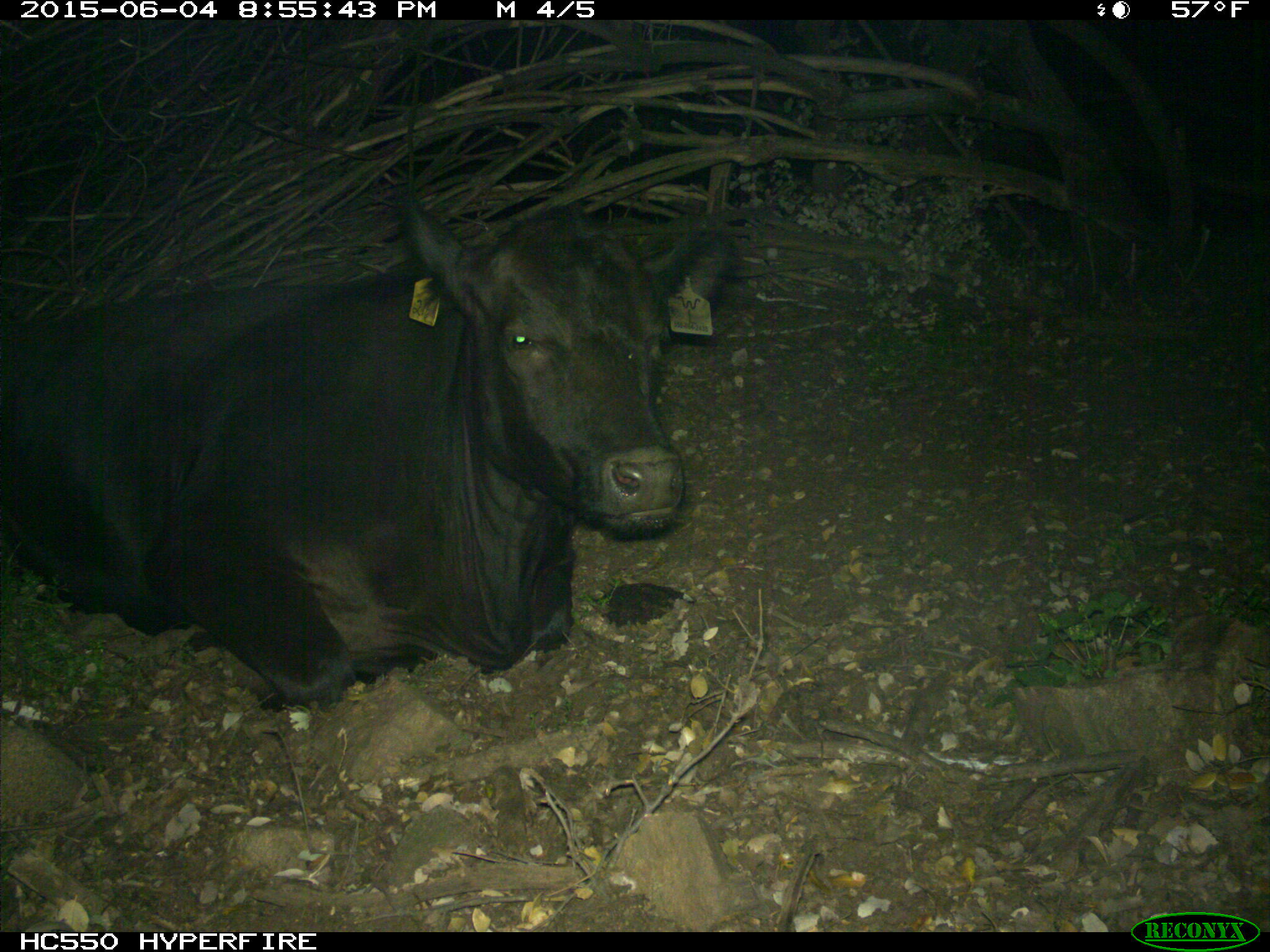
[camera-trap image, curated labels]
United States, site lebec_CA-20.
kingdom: Animalia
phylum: Chordata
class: Mammalia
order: Artiodactyla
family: Bovidae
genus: Bos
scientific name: Bos taurus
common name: domestic cow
Bos taurus (domestic cow).